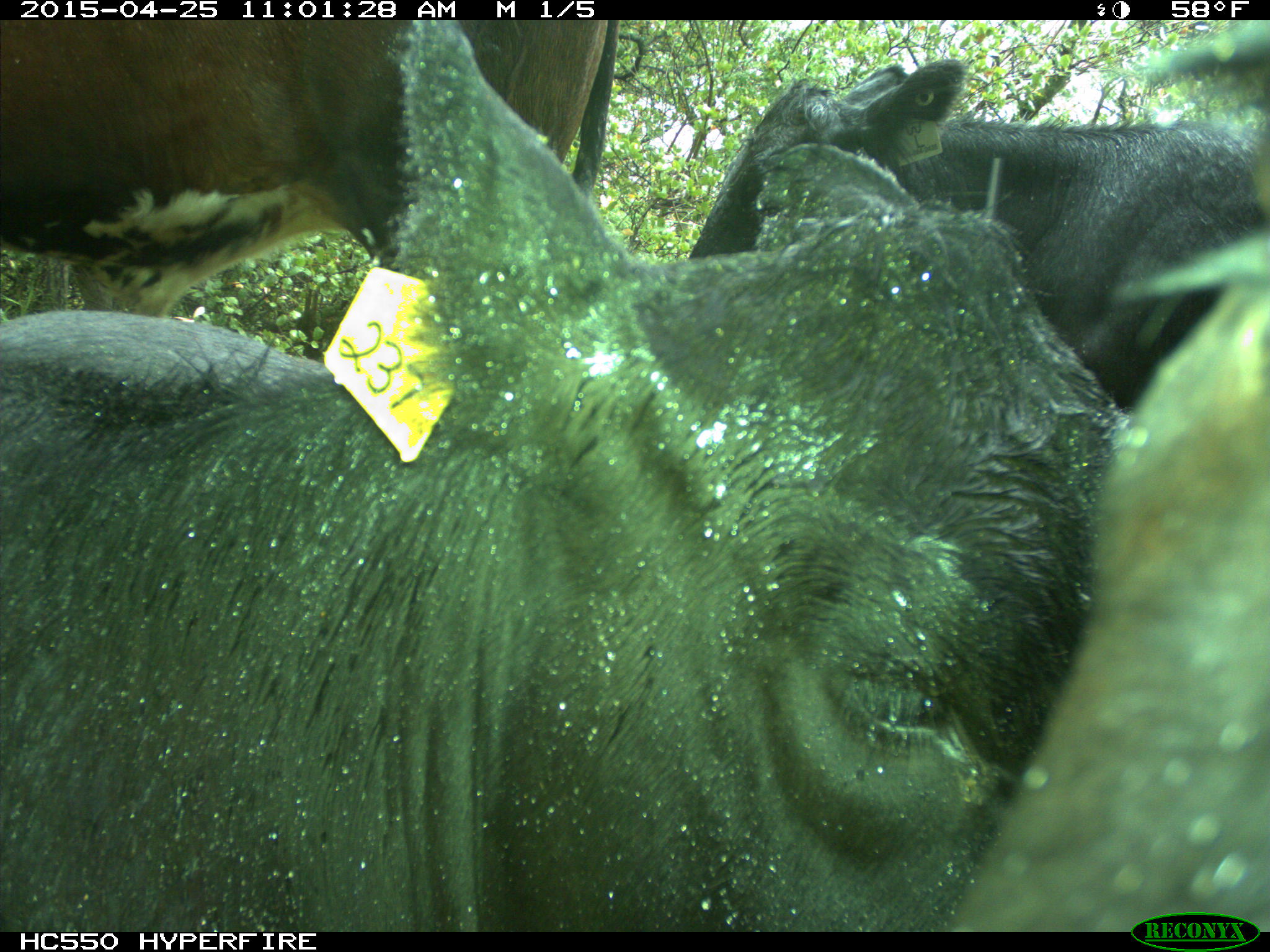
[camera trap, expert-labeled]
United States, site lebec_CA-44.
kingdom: Animalia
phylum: Chordata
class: Mammalia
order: Artiodactyla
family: Suidae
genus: Sus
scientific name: Sus scrofa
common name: wild boar